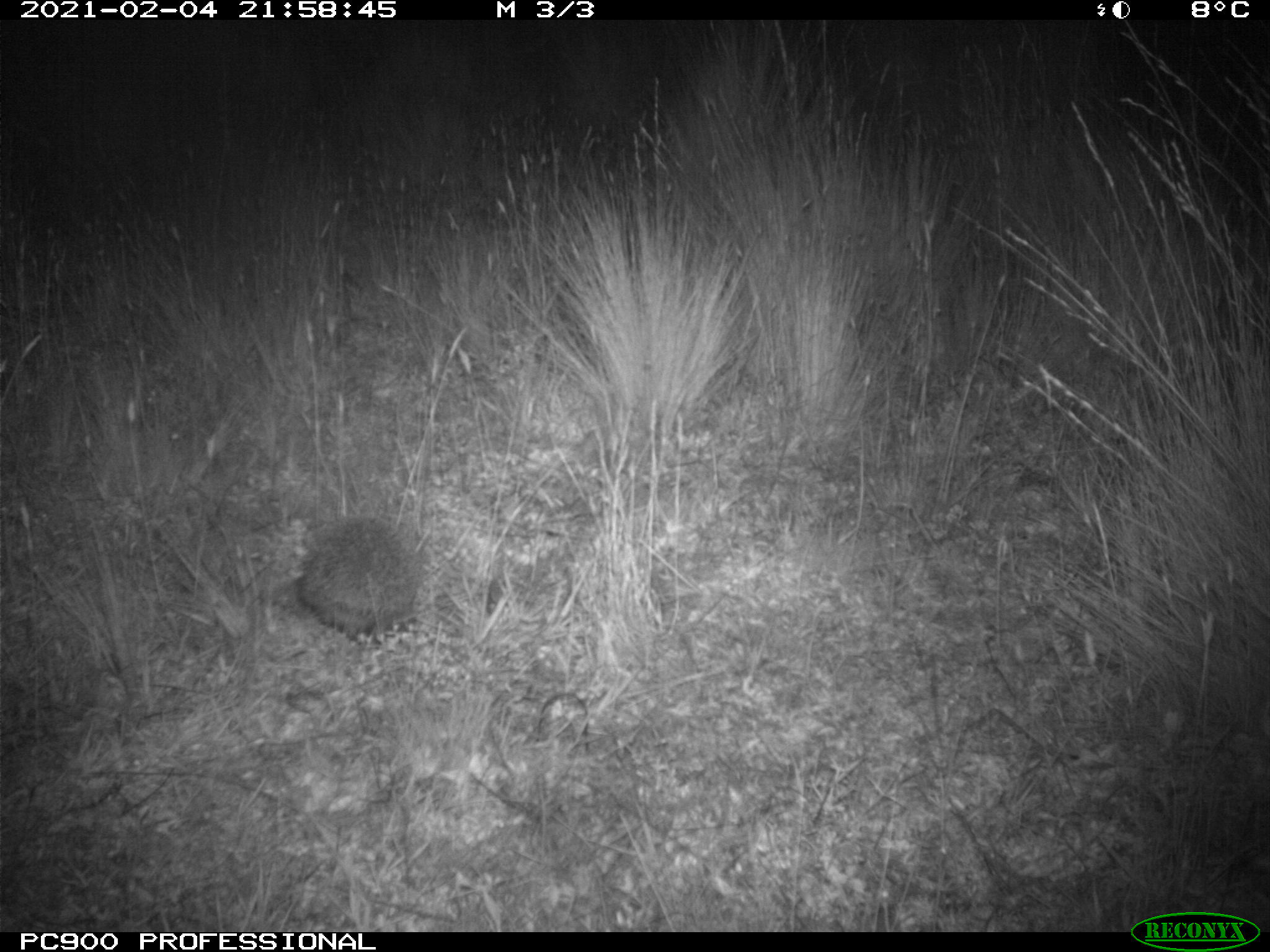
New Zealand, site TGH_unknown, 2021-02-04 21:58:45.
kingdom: Animalia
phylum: Chordata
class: Mammalia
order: Eulipotyphla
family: Erinaceidae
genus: Erinaceus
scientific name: Erinaceus europaeus europaeus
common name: european hedgehog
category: hedgehog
Hedgehog (european hedgehog) (Erinaceus europaeus europaeus).